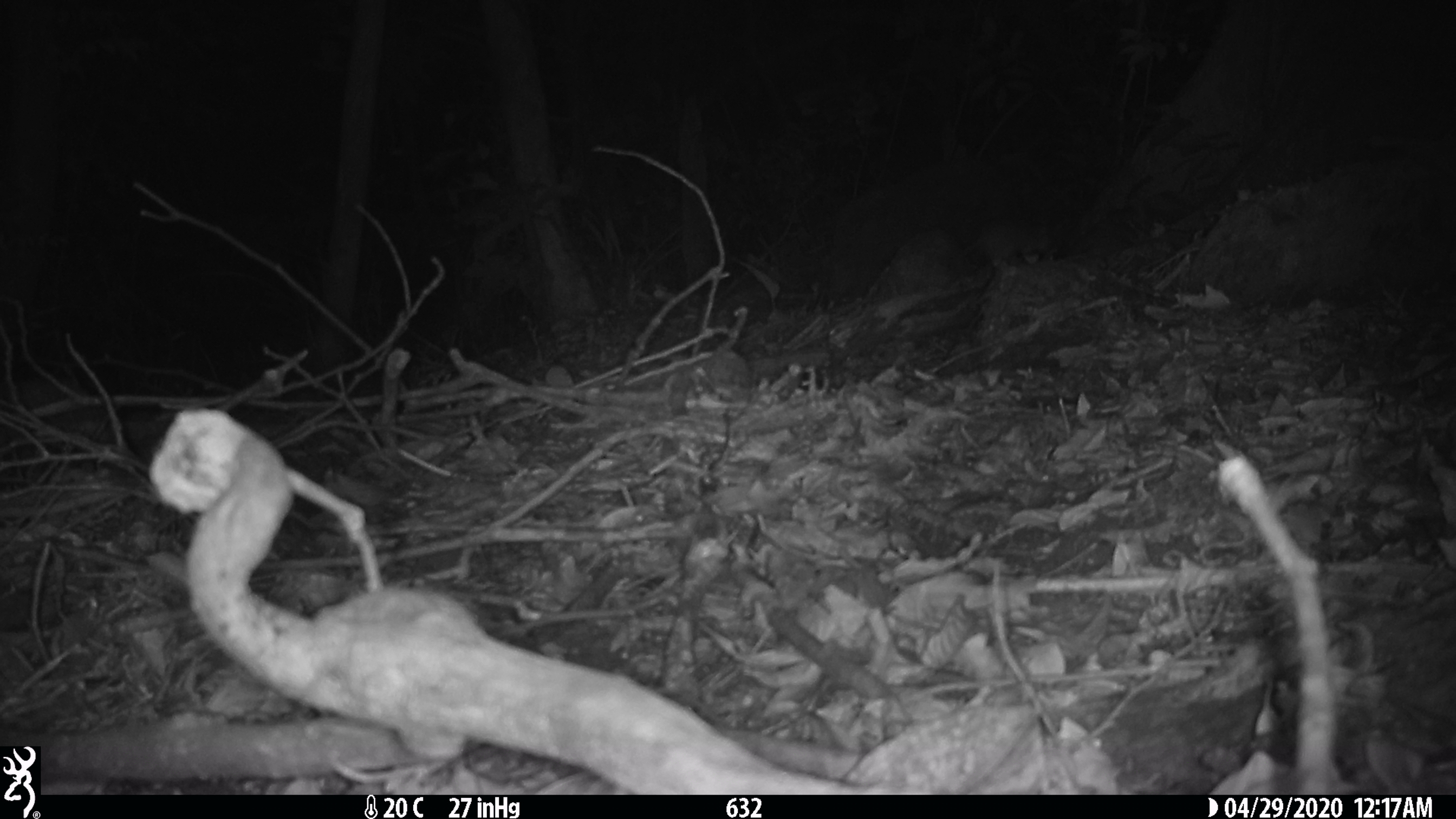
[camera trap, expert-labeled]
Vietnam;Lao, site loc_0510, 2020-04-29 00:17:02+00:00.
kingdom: Animalia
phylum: Chordata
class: Mammalia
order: Rodentia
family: Muridae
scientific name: Muridae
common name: old-world mice and rats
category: unidentified murid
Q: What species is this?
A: Unidentified murid (old-world mice and rats) (Muridae).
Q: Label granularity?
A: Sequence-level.